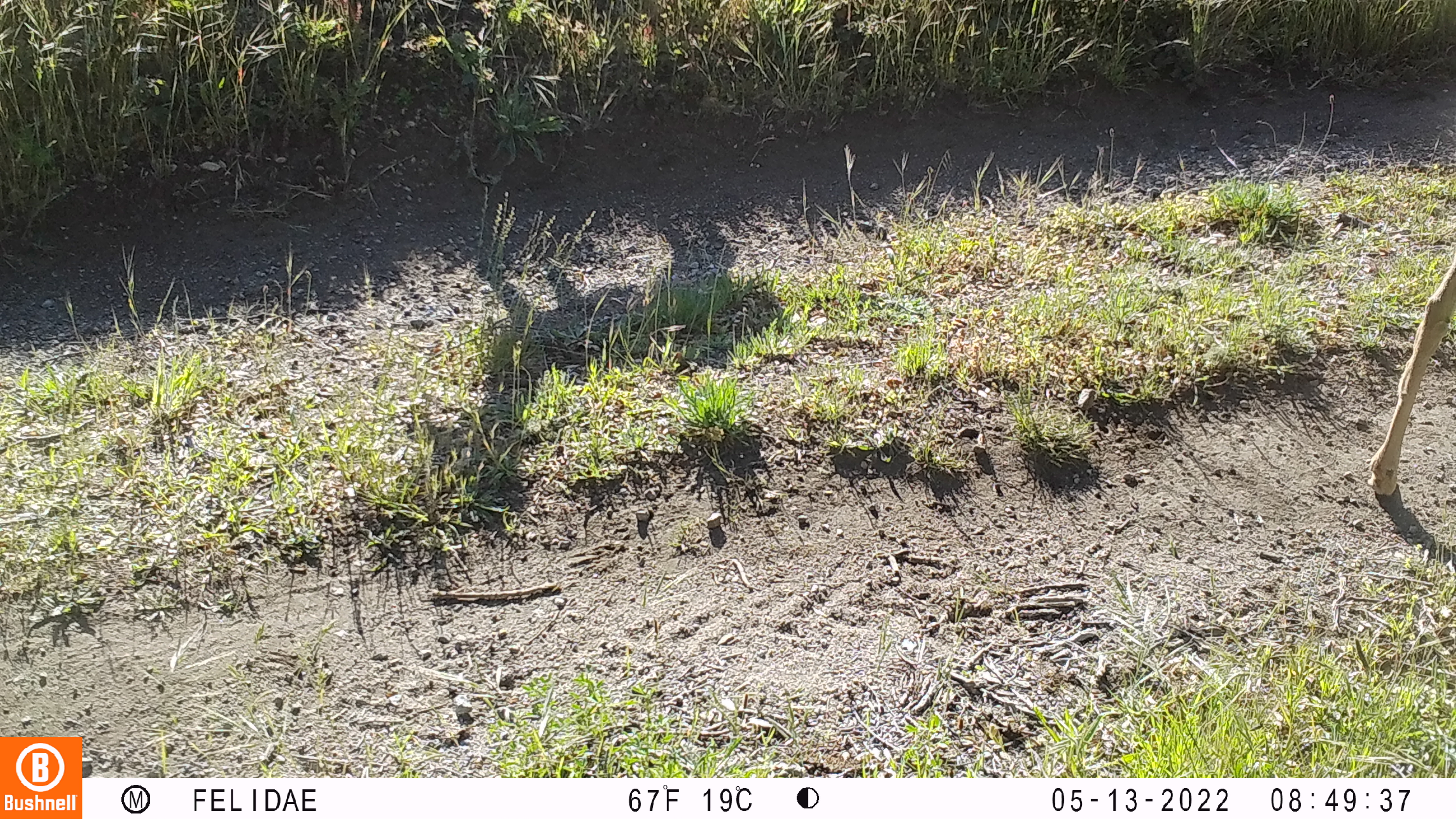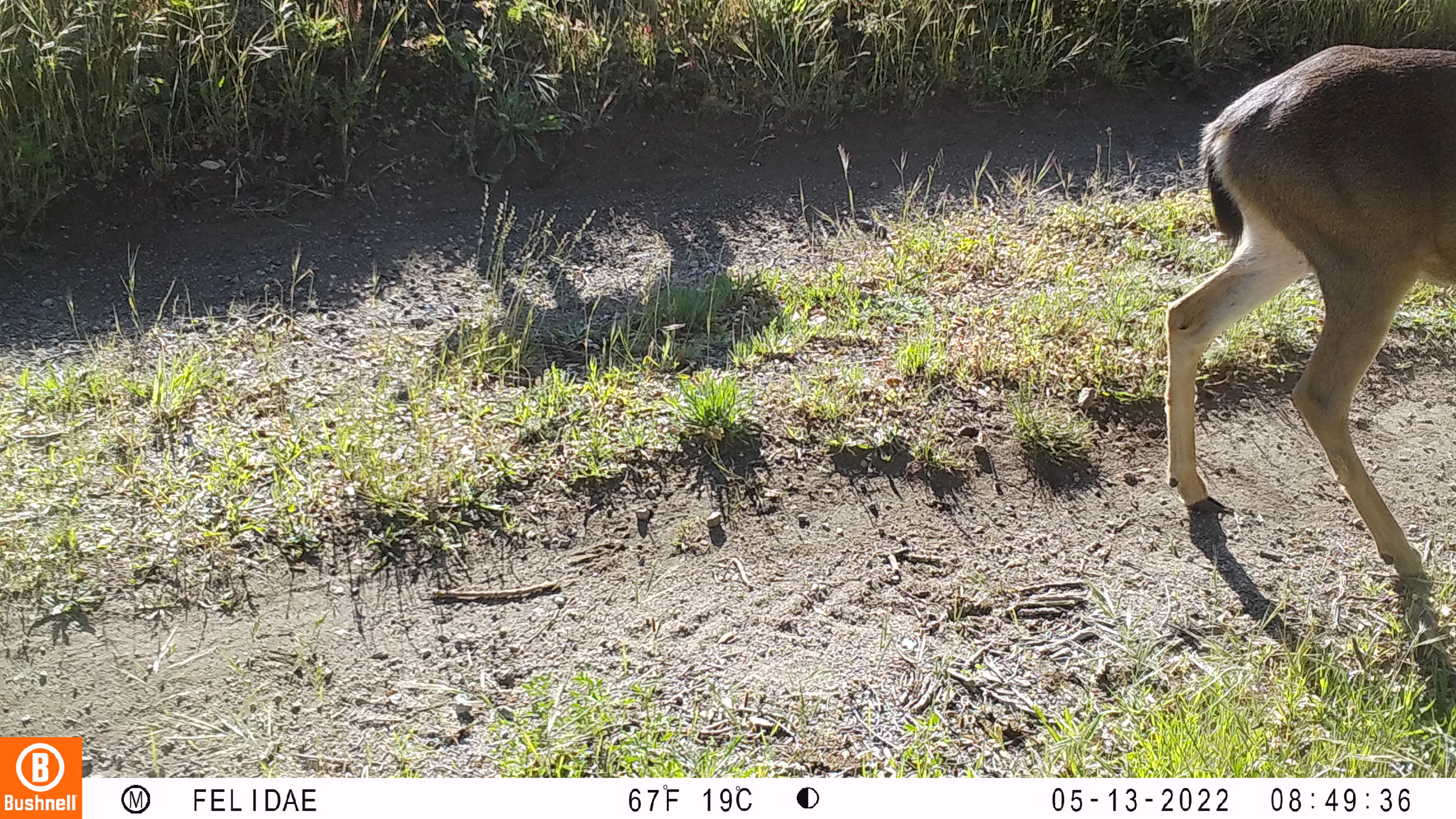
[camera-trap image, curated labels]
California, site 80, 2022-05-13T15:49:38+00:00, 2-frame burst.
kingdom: Animalia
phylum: Chordata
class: Mammalia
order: Artiodactyla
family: Cervidae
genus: Odocoileus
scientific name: Odocoileus hemionus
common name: mule deer